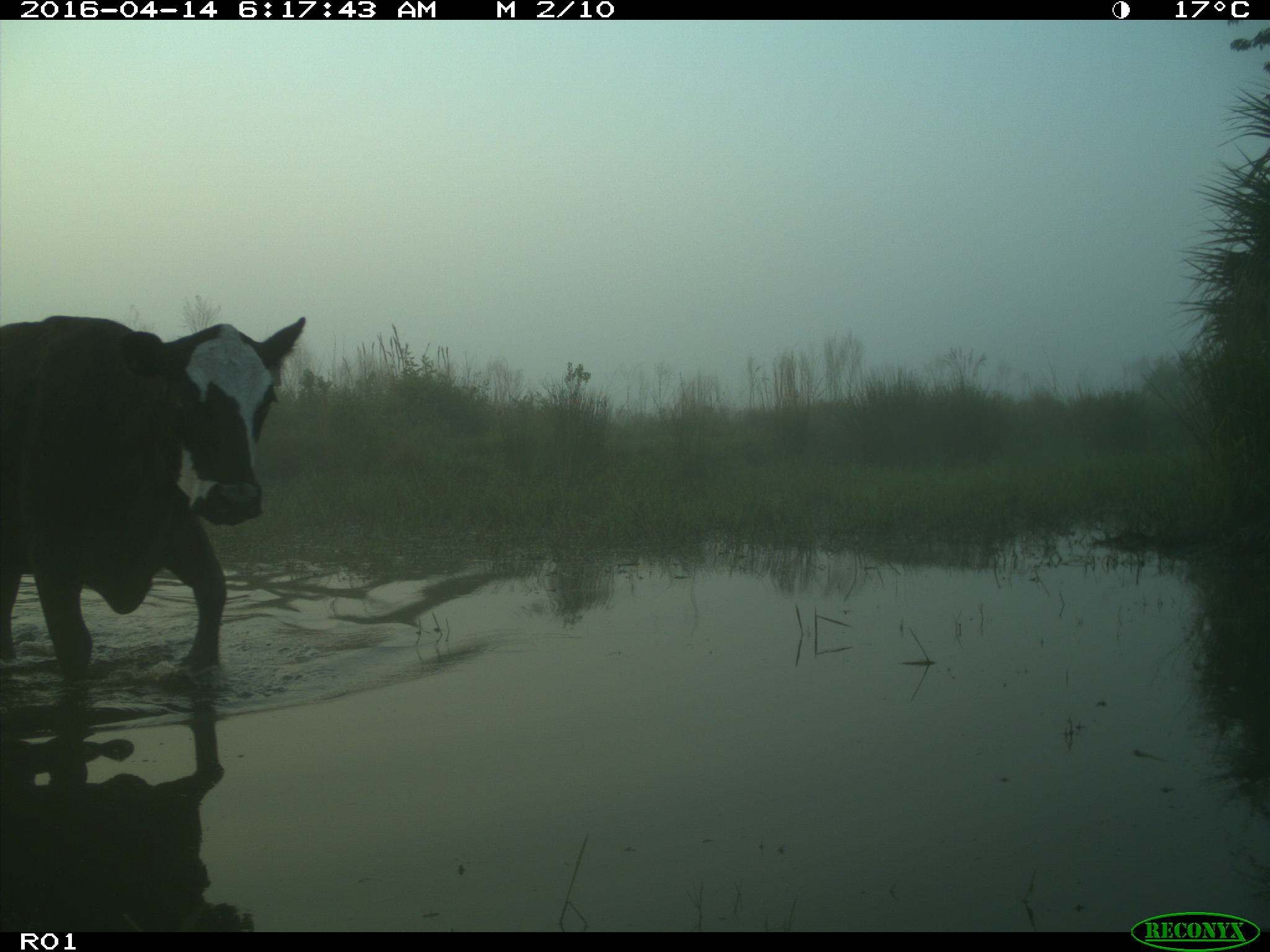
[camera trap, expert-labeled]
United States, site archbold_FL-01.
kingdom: Animalia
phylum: Chordata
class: Mammalia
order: Artiodactyla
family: Bovidae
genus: Bos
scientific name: Bos taurus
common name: domestic cow